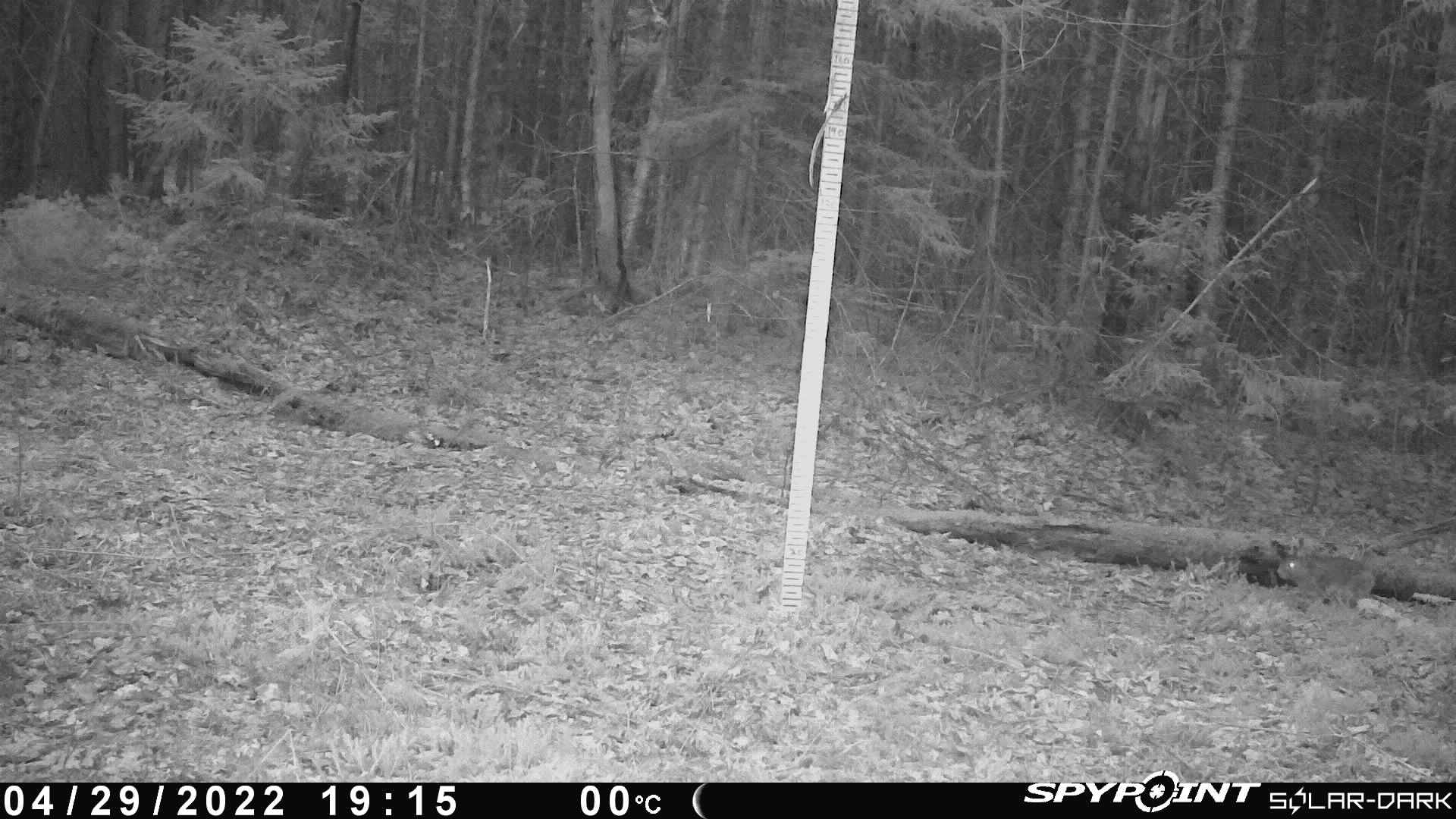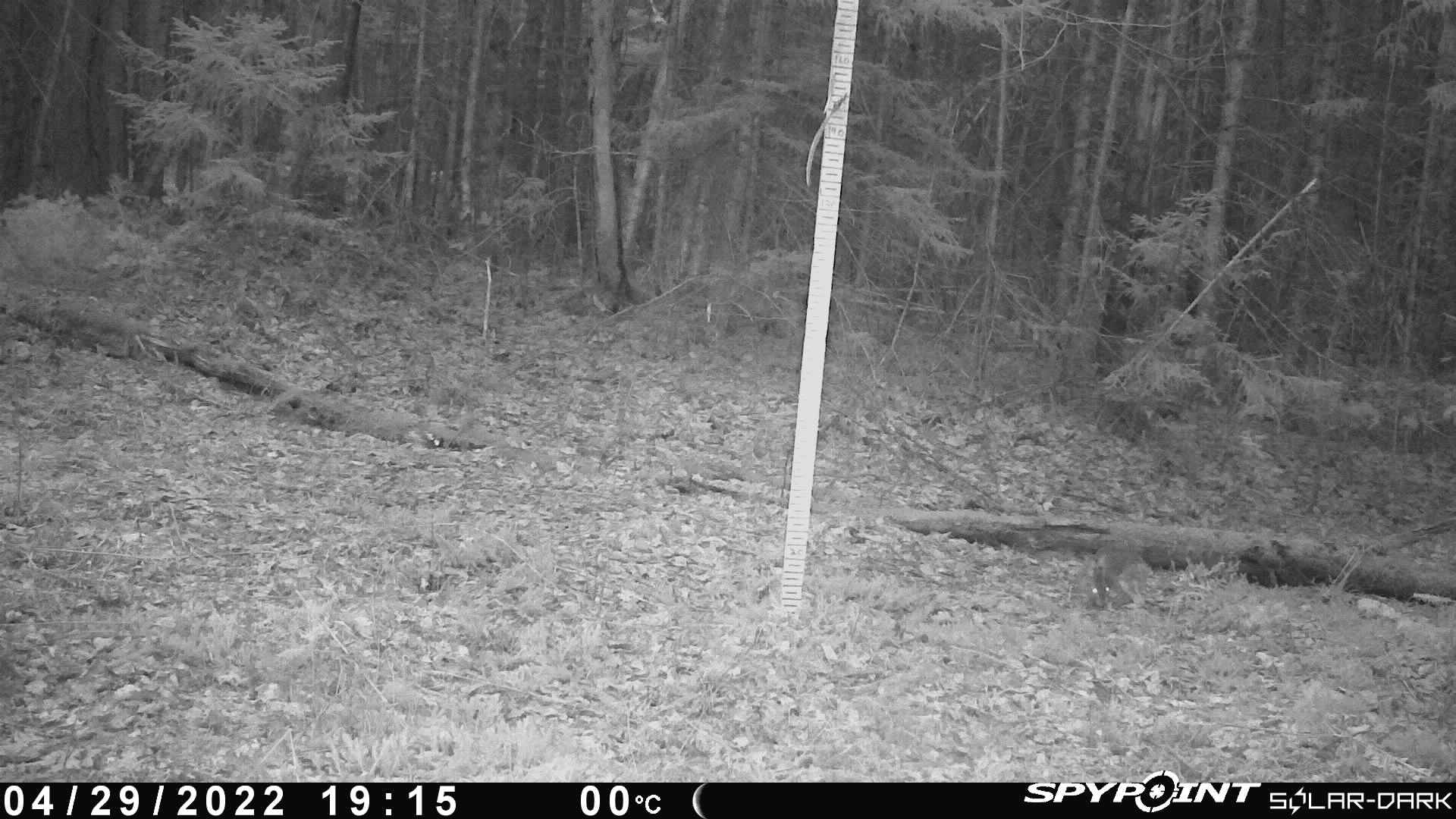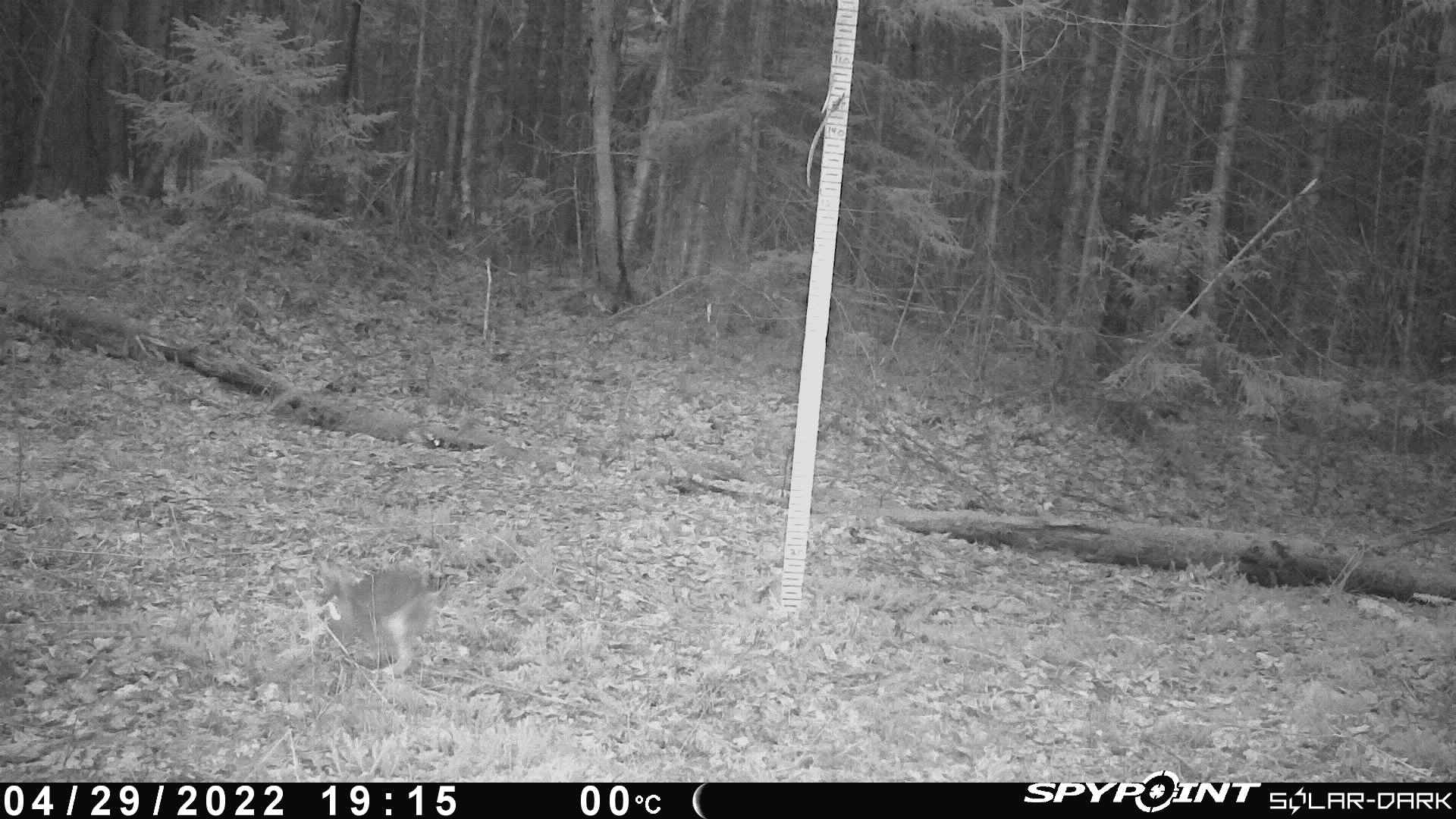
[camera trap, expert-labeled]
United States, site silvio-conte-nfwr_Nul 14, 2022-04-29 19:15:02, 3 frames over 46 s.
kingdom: Animalia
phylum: Chordata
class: Mammalia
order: Lagomorpha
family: Leporidae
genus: Lepus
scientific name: Lepus americanus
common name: snowshoe hare